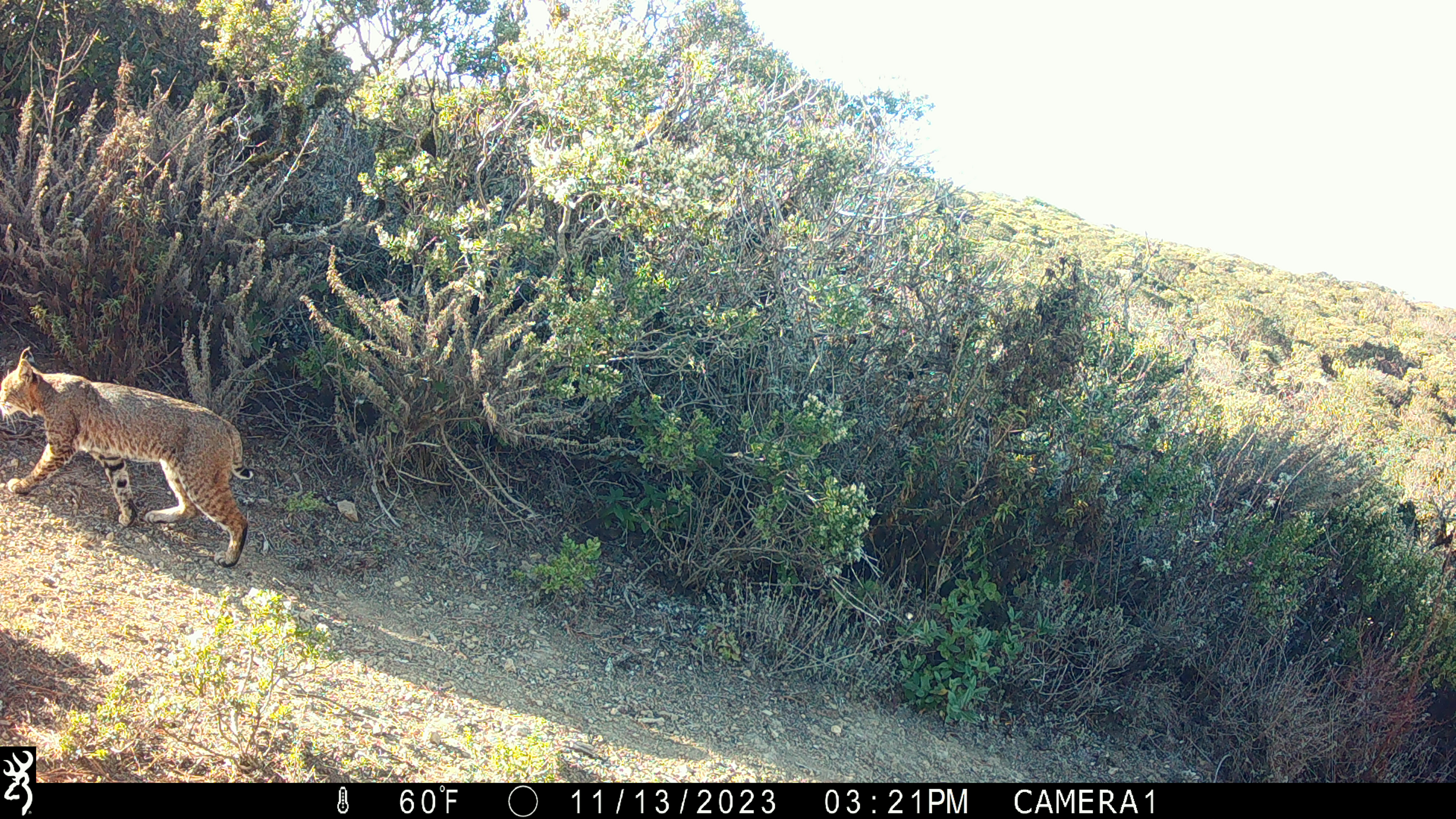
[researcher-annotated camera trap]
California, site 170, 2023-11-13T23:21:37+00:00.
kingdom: Animalia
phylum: Chordata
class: Mammalia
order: Carnivora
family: Felidae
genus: Lynx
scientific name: Lynx rufus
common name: bobcat